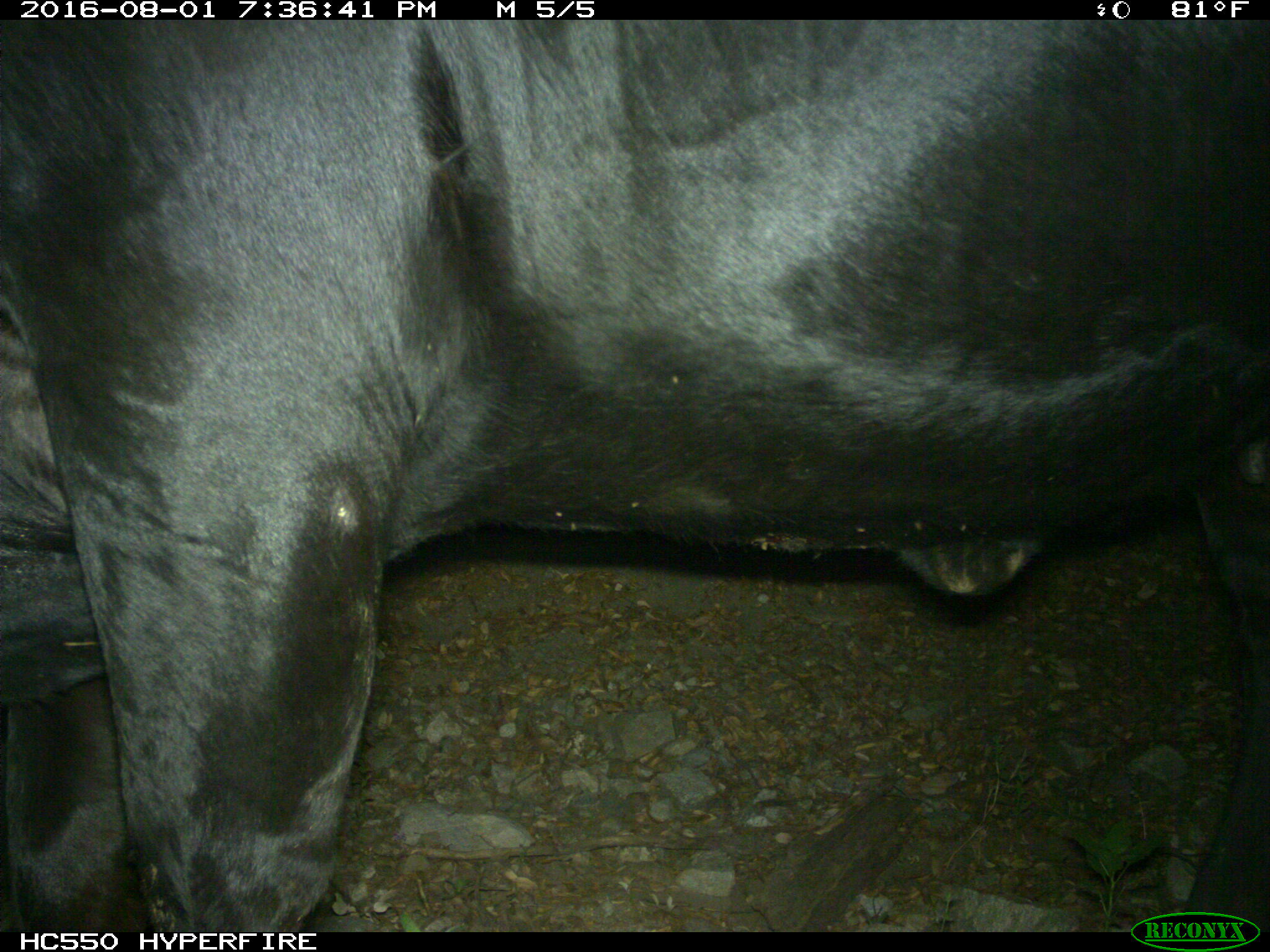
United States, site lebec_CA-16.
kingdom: Animalia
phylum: Chordata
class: Mammalia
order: Artiodactyla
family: Bovidae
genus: Bos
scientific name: Bos taurus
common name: domestic cow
Bos taurus (domestic cow).